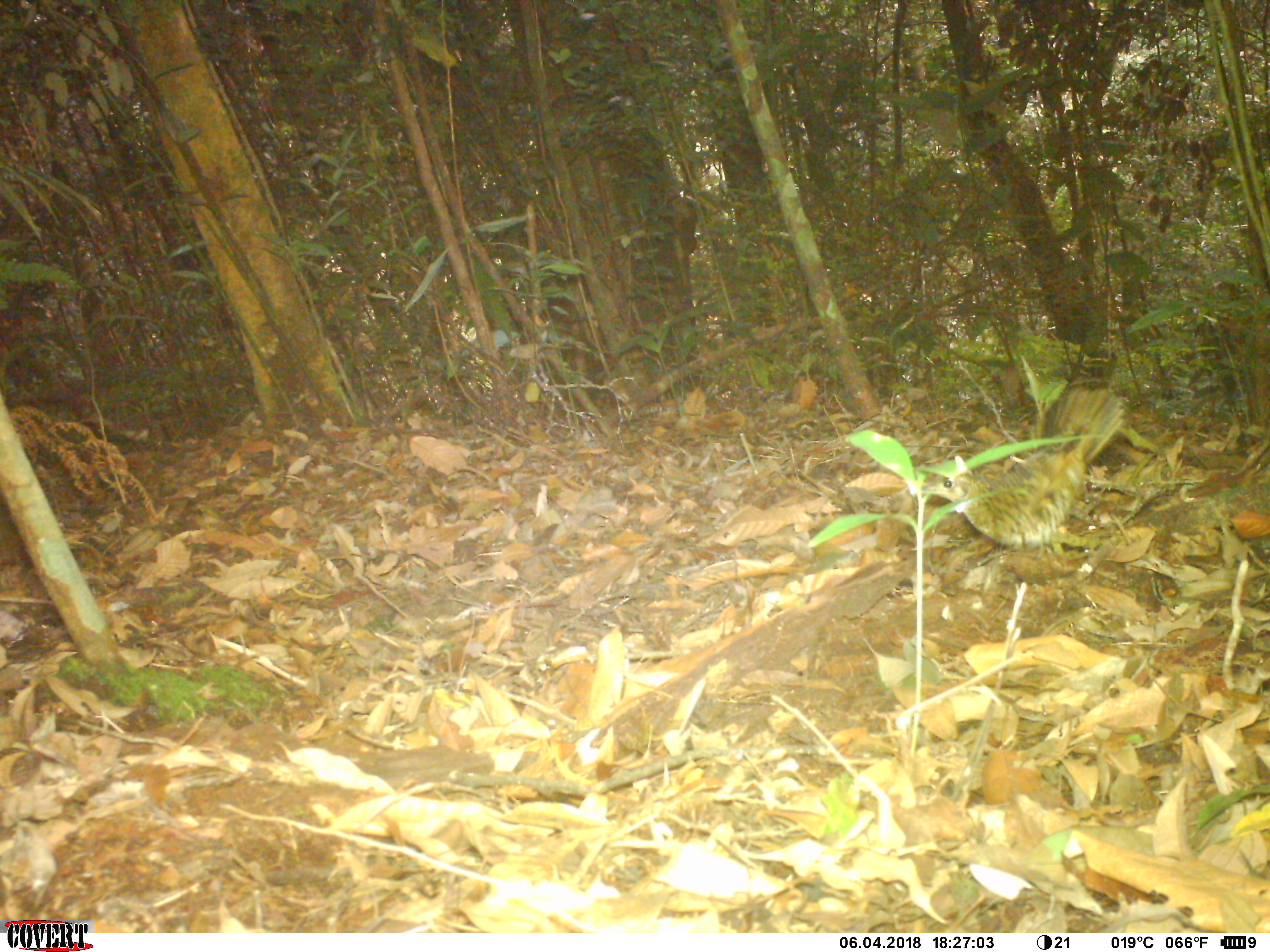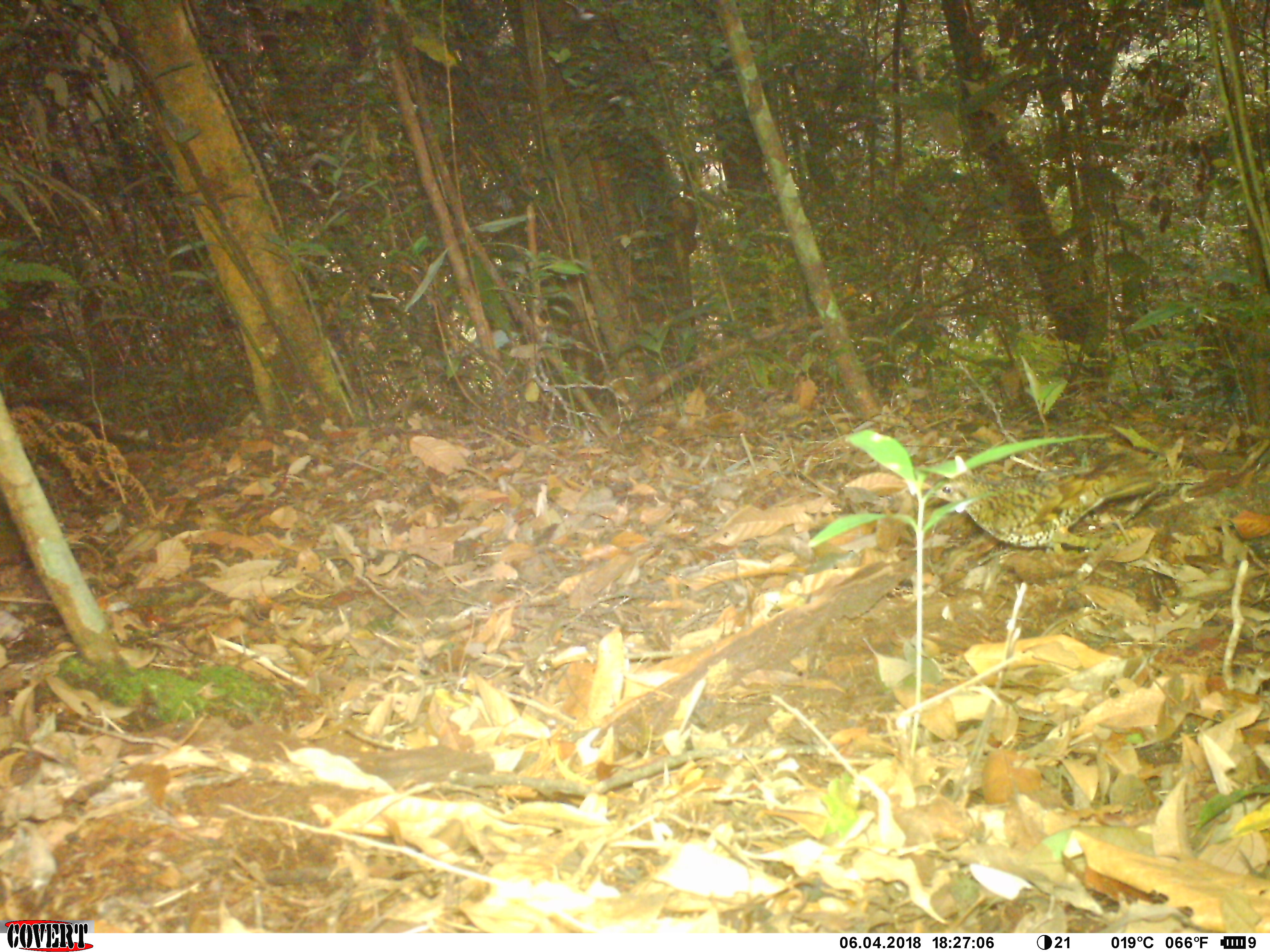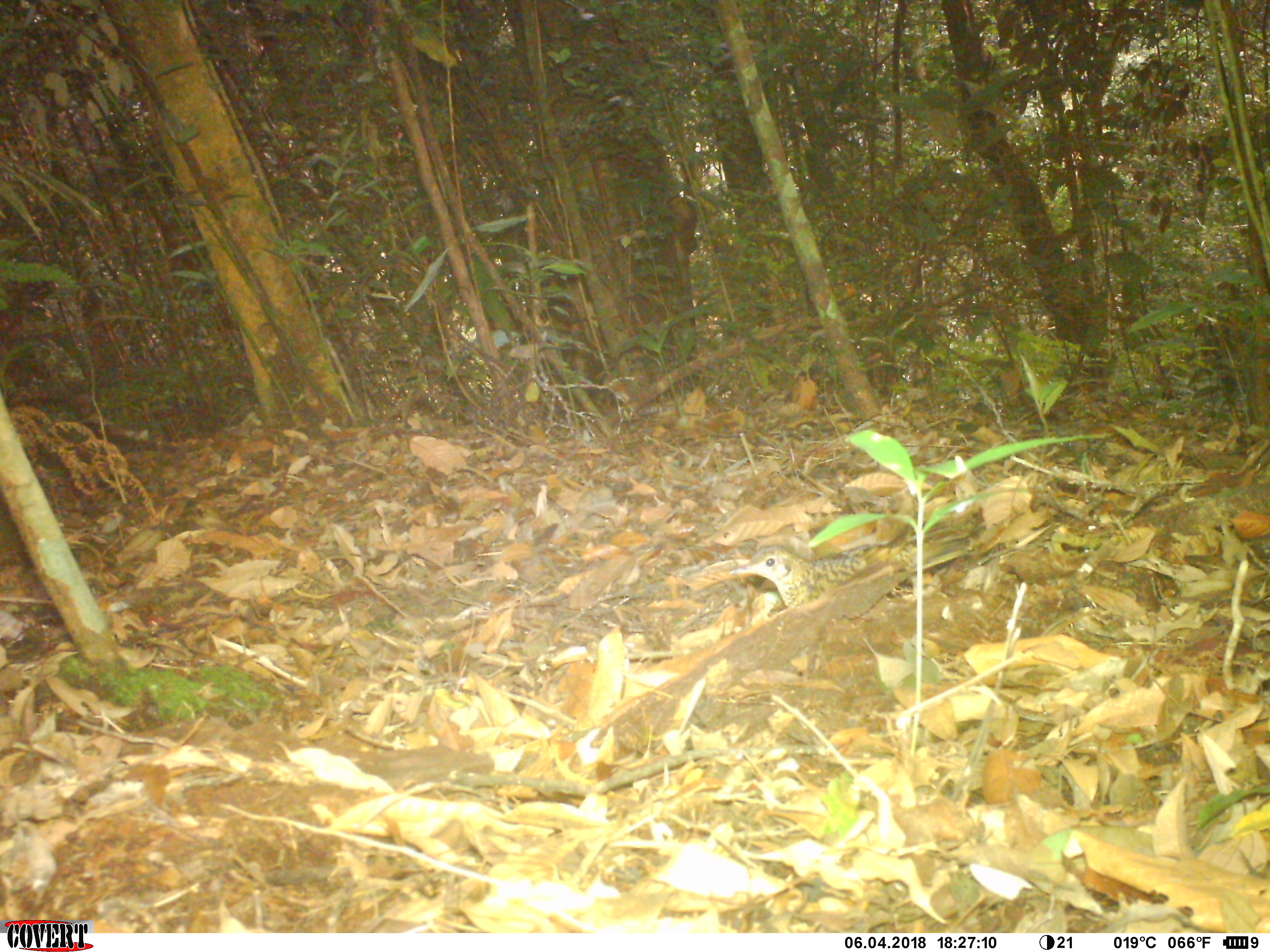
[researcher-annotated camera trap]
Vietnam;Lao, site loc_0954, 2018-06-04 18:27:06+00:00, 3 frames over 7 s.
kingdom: Animalia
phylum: Chordata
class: Aves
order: Passeriformes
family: Turdidae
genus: Zoothera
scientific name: Zoothera dauma dauma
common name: scaly thrush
Scaly thrush (Zoothera dauma dauma). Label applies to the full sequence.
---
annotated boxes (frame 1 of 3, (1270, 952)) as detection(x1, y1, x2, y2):
scaly thrush: detection(921, 383, 1126, 563)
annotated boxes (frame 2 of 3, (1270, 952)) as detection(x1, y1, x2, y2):
scaly thrush: detection(931, 464, 1155, 557)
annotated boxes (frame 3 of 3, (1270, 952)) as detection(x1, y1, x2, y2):
scaly thrush: detection(728, 505, 983, 608)